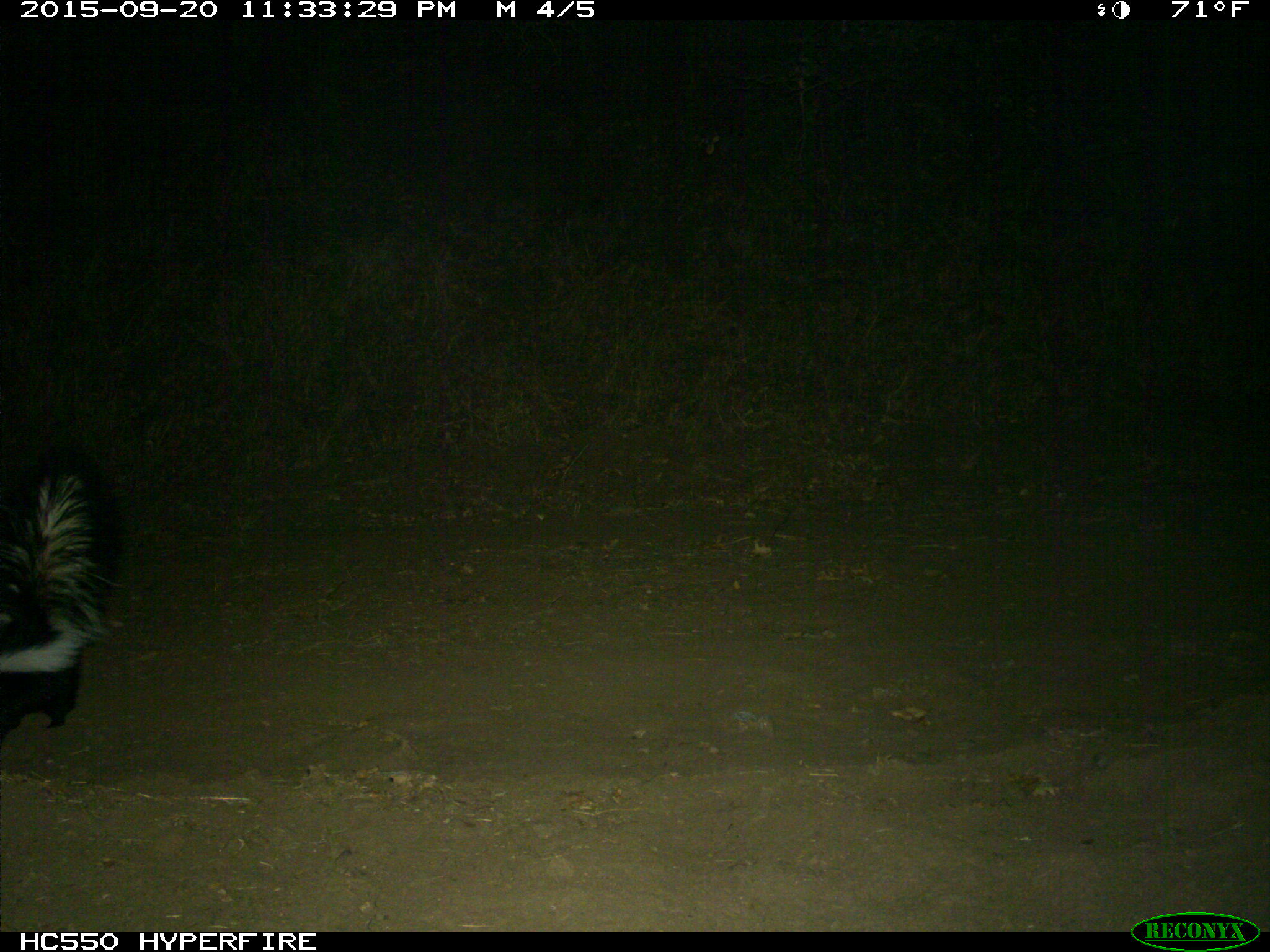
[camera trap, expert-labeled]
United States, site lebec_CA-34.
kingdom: Animalia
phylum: Chordata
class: Mammalia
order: Carnivora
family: Mephitidae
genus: Mephitis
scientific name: Mephitis mephitis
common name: striped skunk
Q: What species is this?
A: Mephitis mephitis (striped skunk).